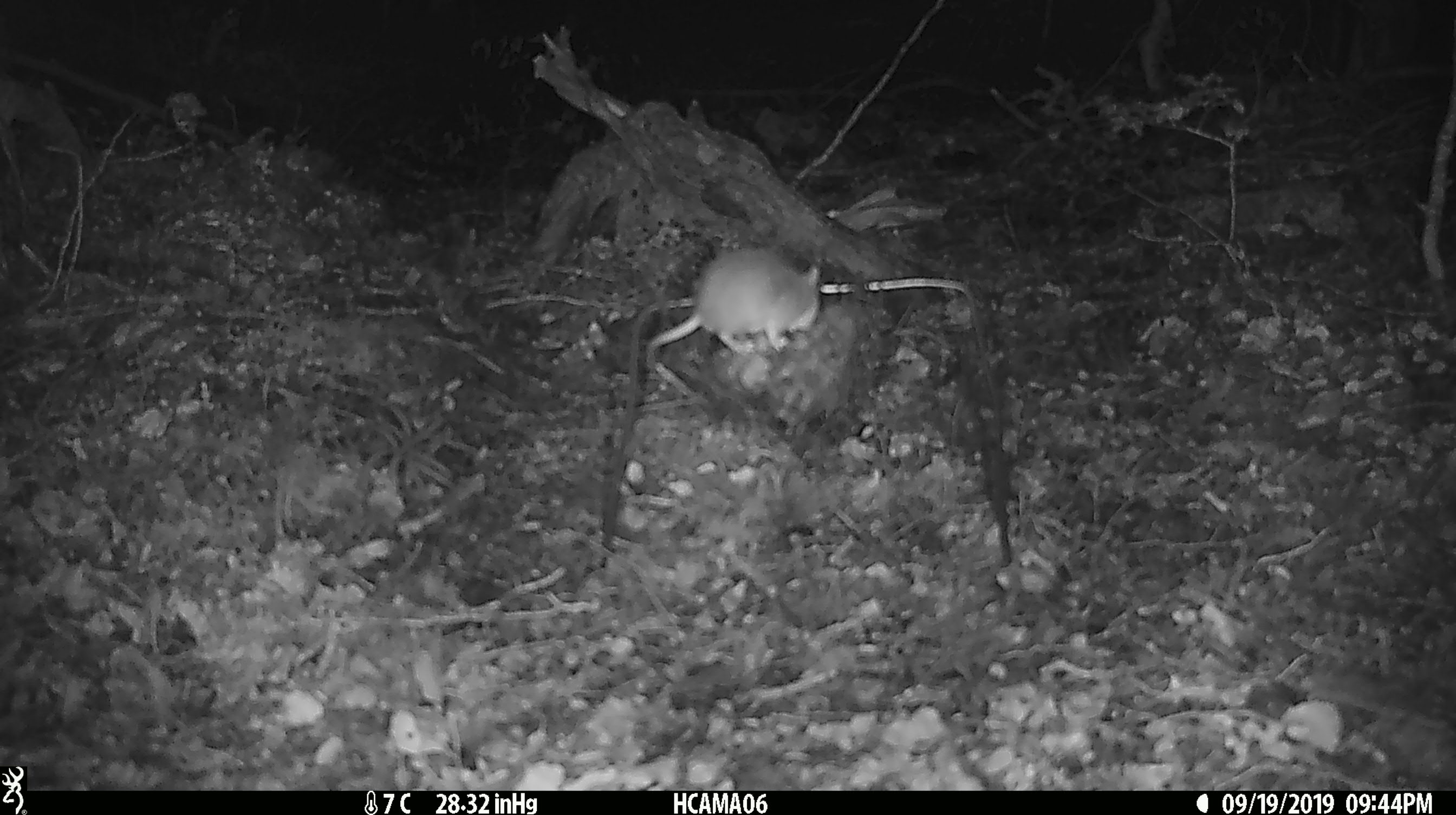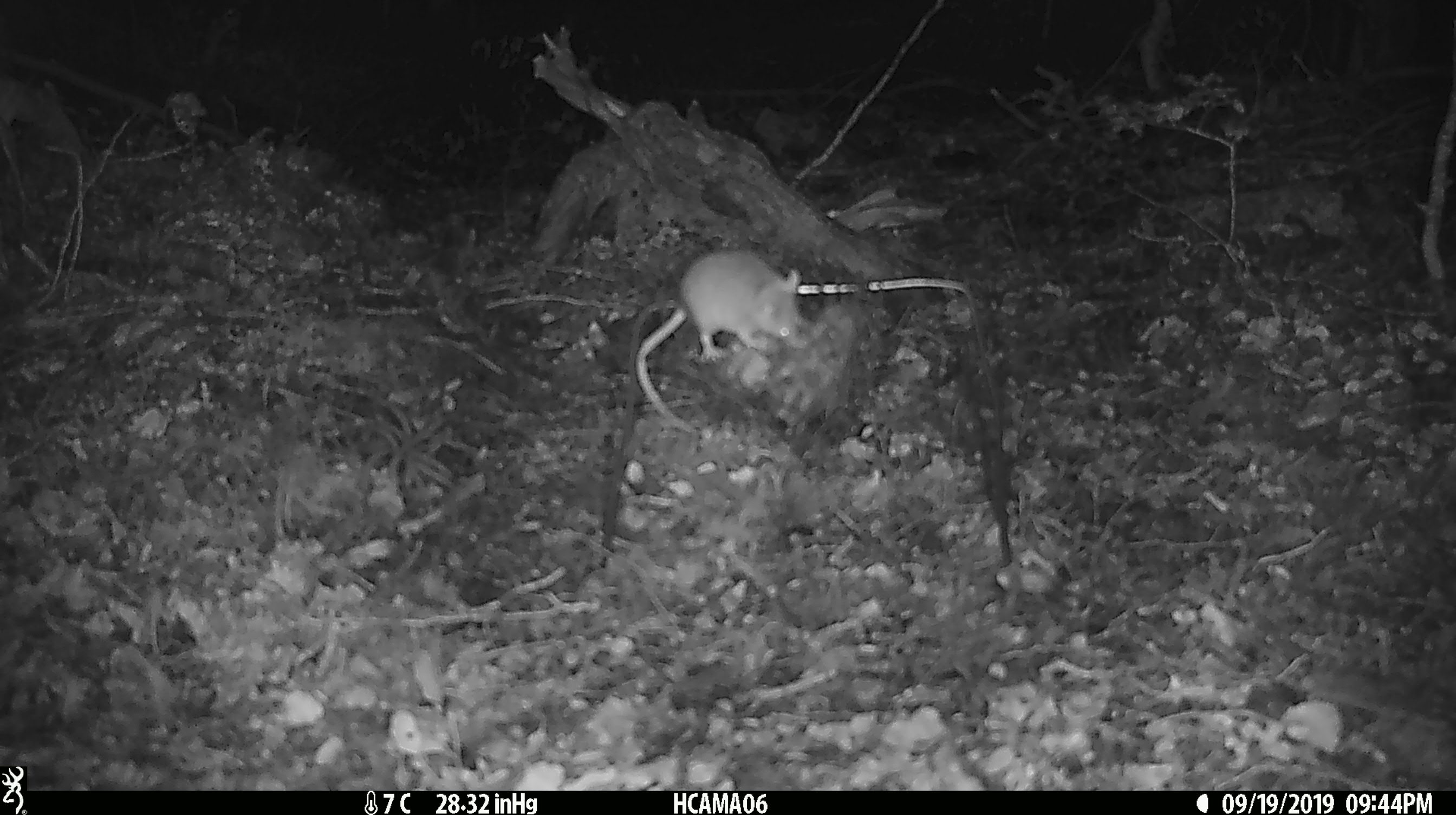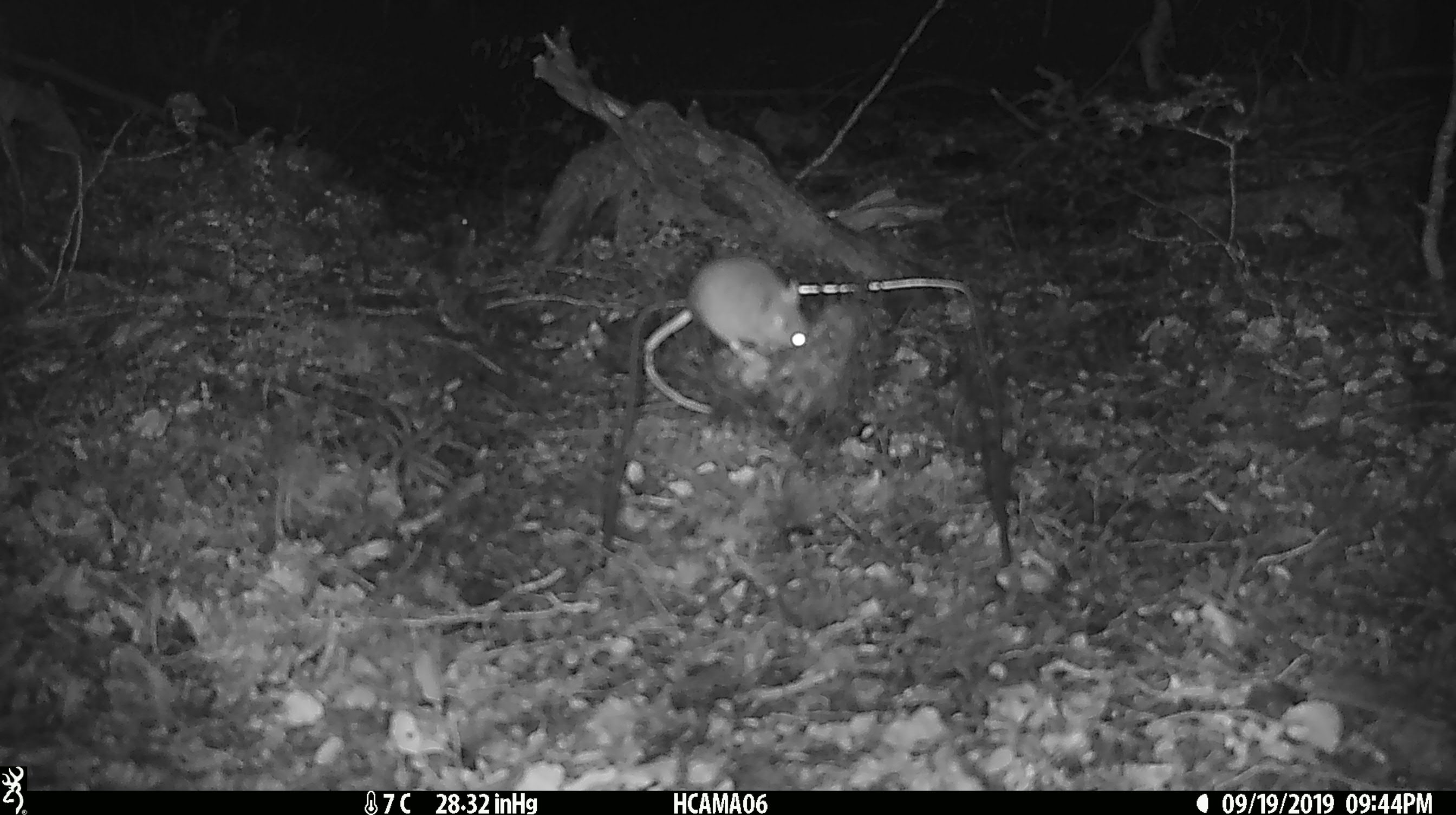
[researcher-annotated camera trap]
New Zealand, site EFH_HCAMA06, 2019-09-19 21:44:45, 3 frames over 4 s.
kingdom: Animalia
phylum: Chordata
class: Mammalia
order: Rodentia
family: Muridae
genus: Mus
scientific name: Mus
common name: mouse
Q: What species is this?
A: Mouse (Mus).